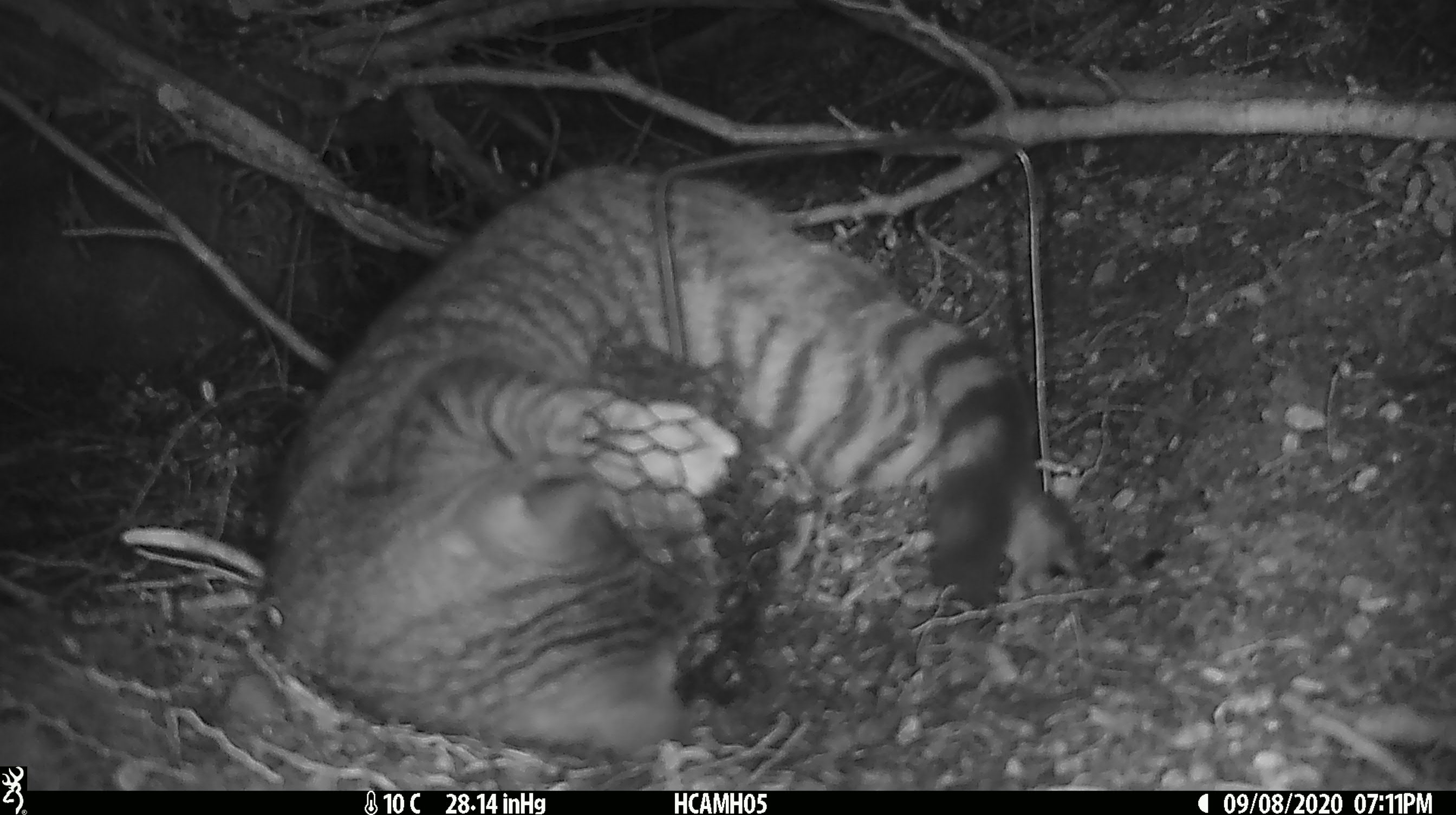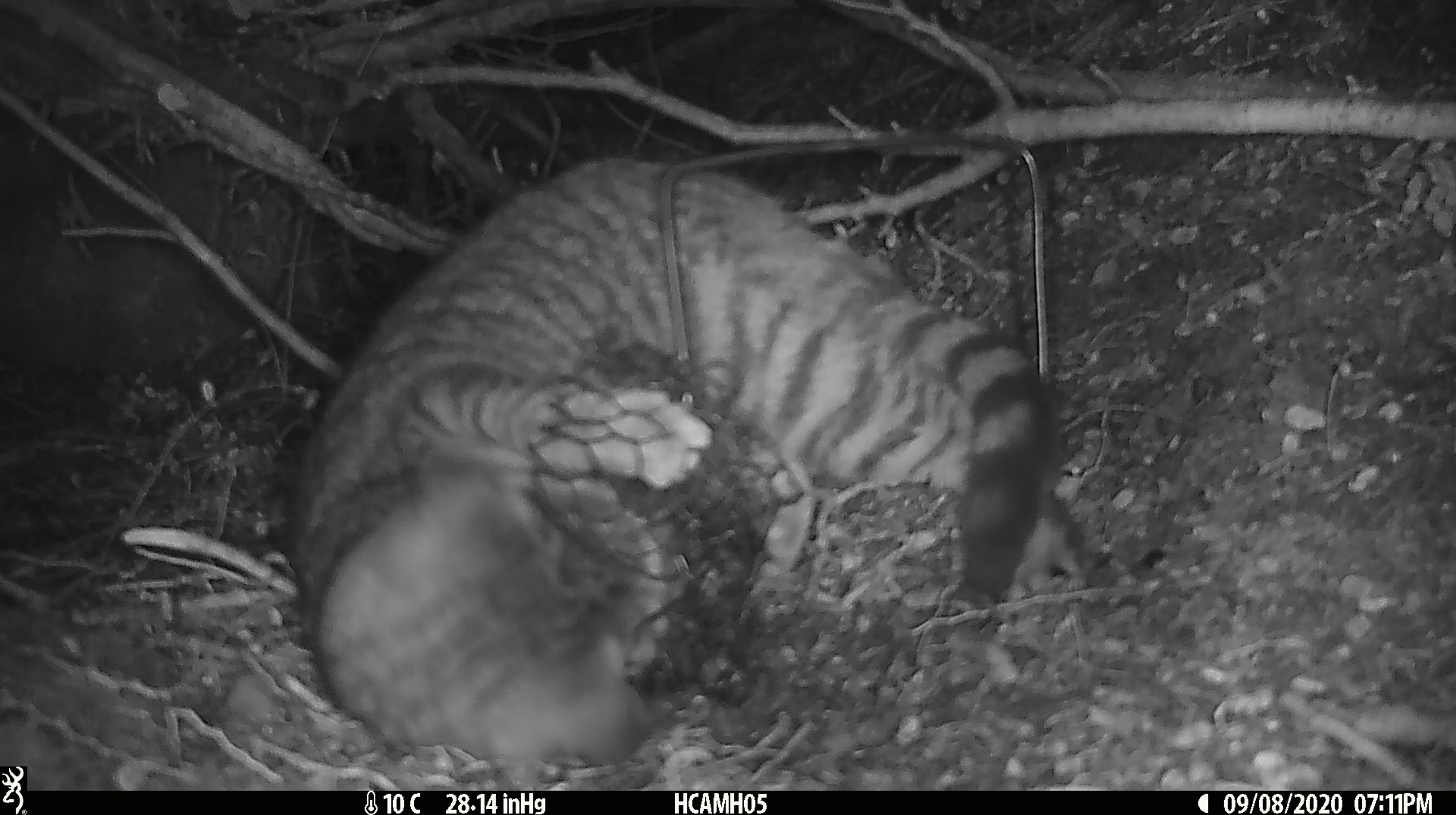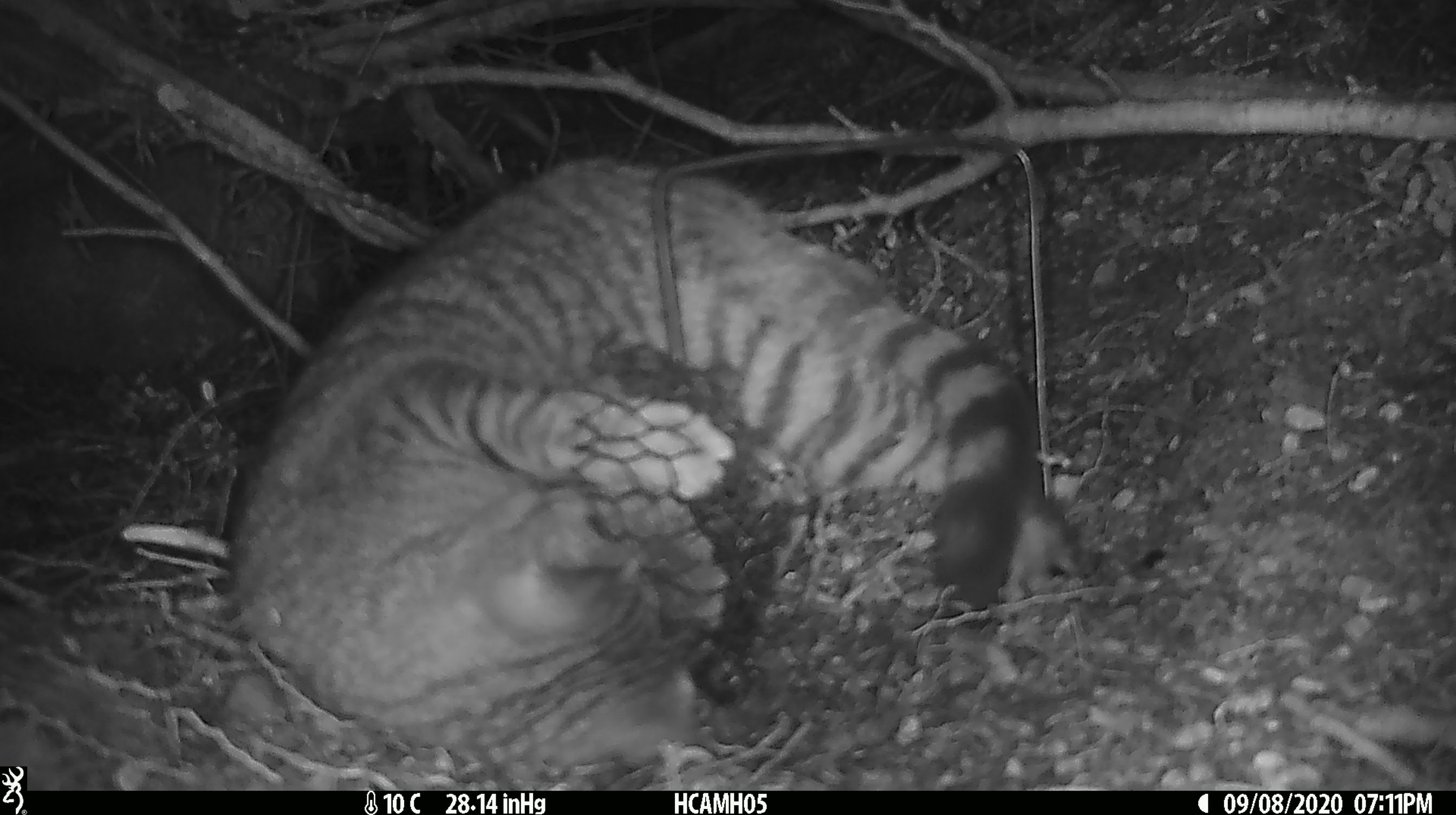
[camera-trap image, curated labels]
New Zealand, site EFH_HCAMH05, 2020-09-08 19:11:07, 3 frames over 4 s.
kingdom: Animalia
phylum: Chordata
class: Mammalia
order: Carnivora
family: Felidae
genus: Felis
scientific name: Felis catus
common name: domestic cat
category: cat